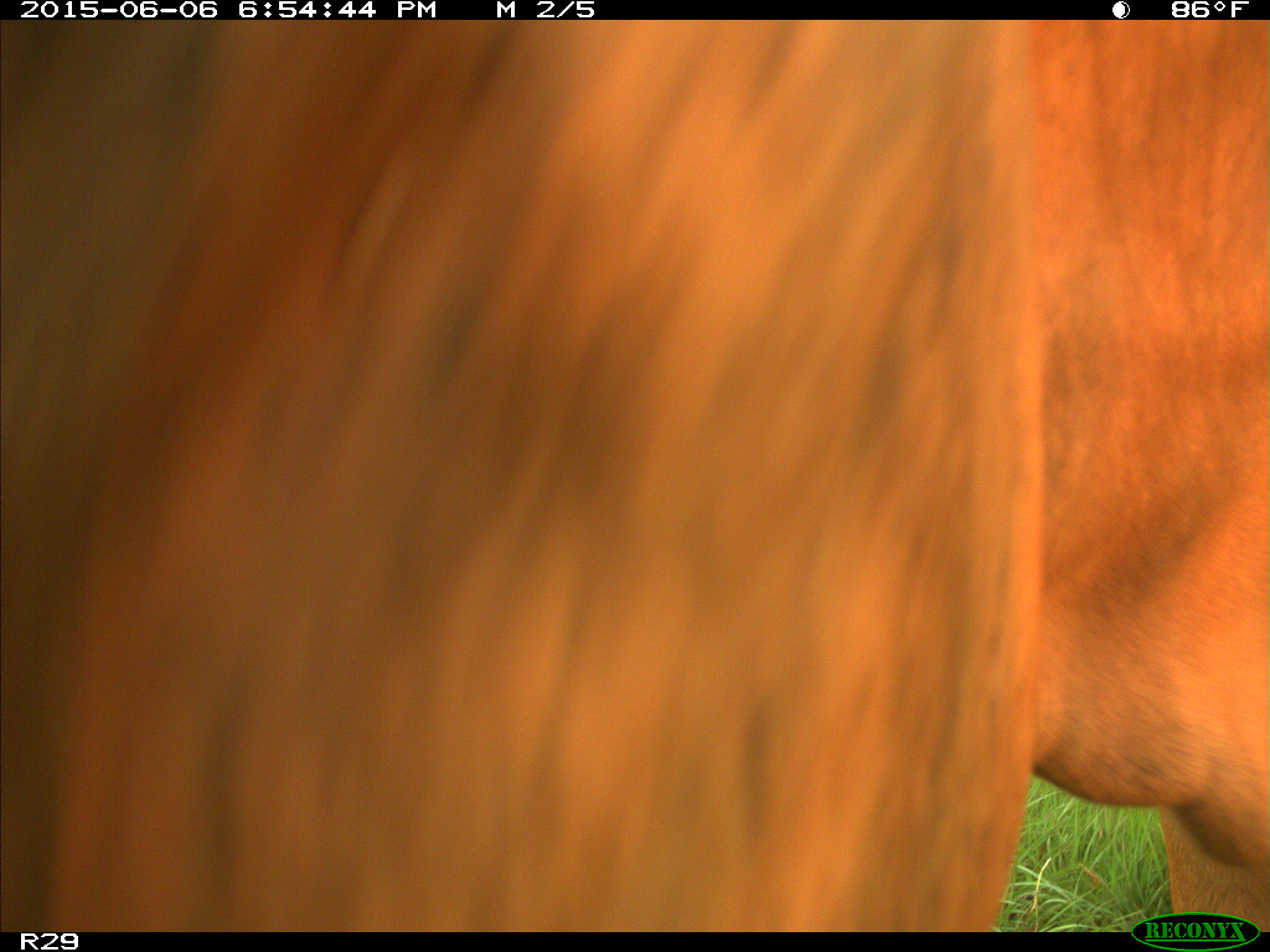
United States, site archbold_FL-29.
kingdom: Animalia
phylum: Chordata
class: Mammalia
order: Artiodactyla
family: Bovidae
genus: Bos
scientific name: Bos taurus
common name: domestic cow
Bos taurus (domestic cow).